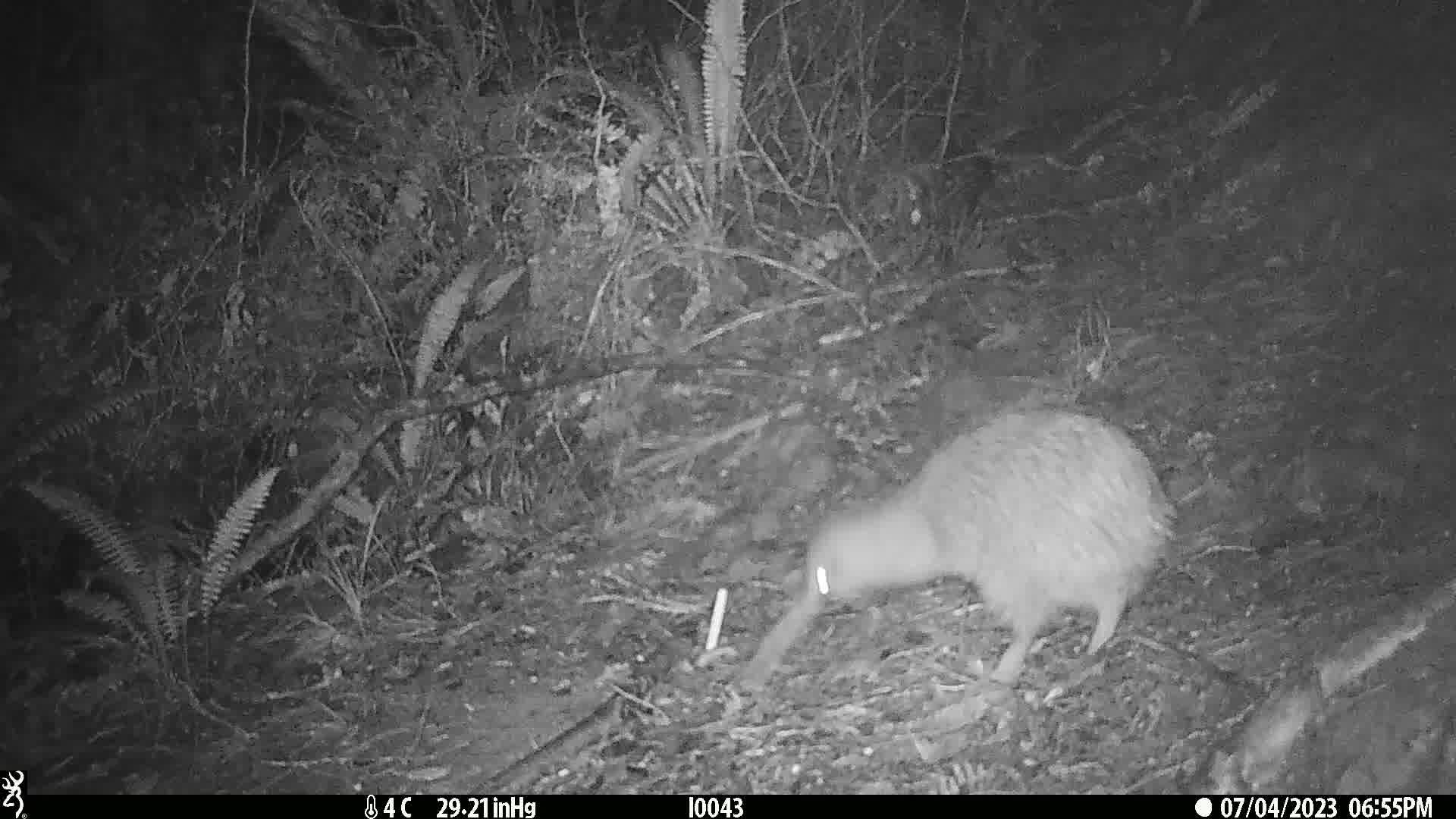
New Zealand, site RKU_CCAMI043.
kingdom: Animalia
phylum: Chordata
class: Aves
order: Apterygiformes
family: Apterygidae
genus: Apteryx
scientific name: Apteryx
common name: kiwi